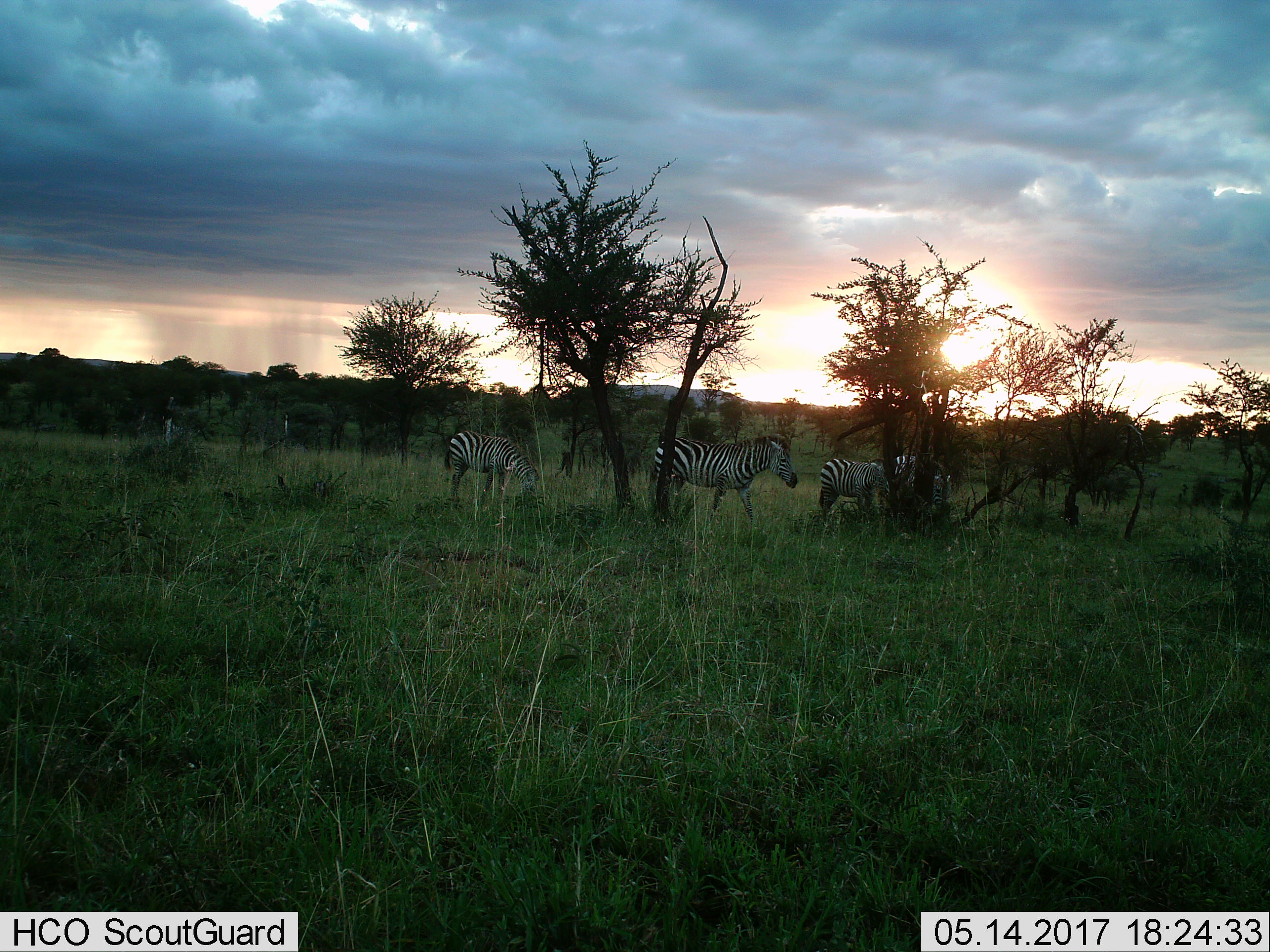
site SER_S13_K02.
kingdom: Animalia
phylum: Chordata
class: Mammalia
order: Perissodactyla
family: Equidae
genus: Equus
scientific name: Equus quagga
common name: plains zebra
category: zebraplains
Zebraplains (plains zebra) (Equus quagga), count 3. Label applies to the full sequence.